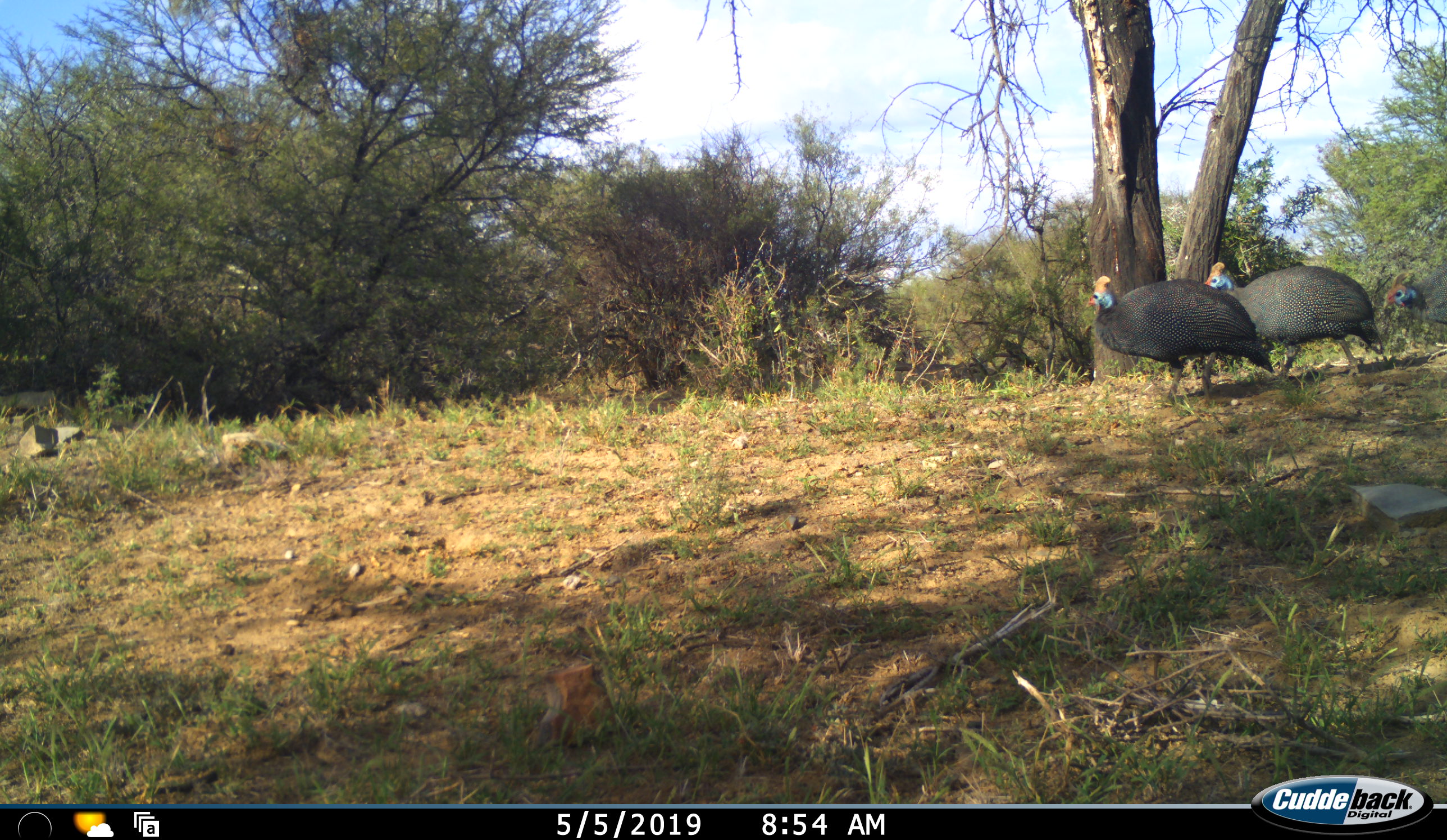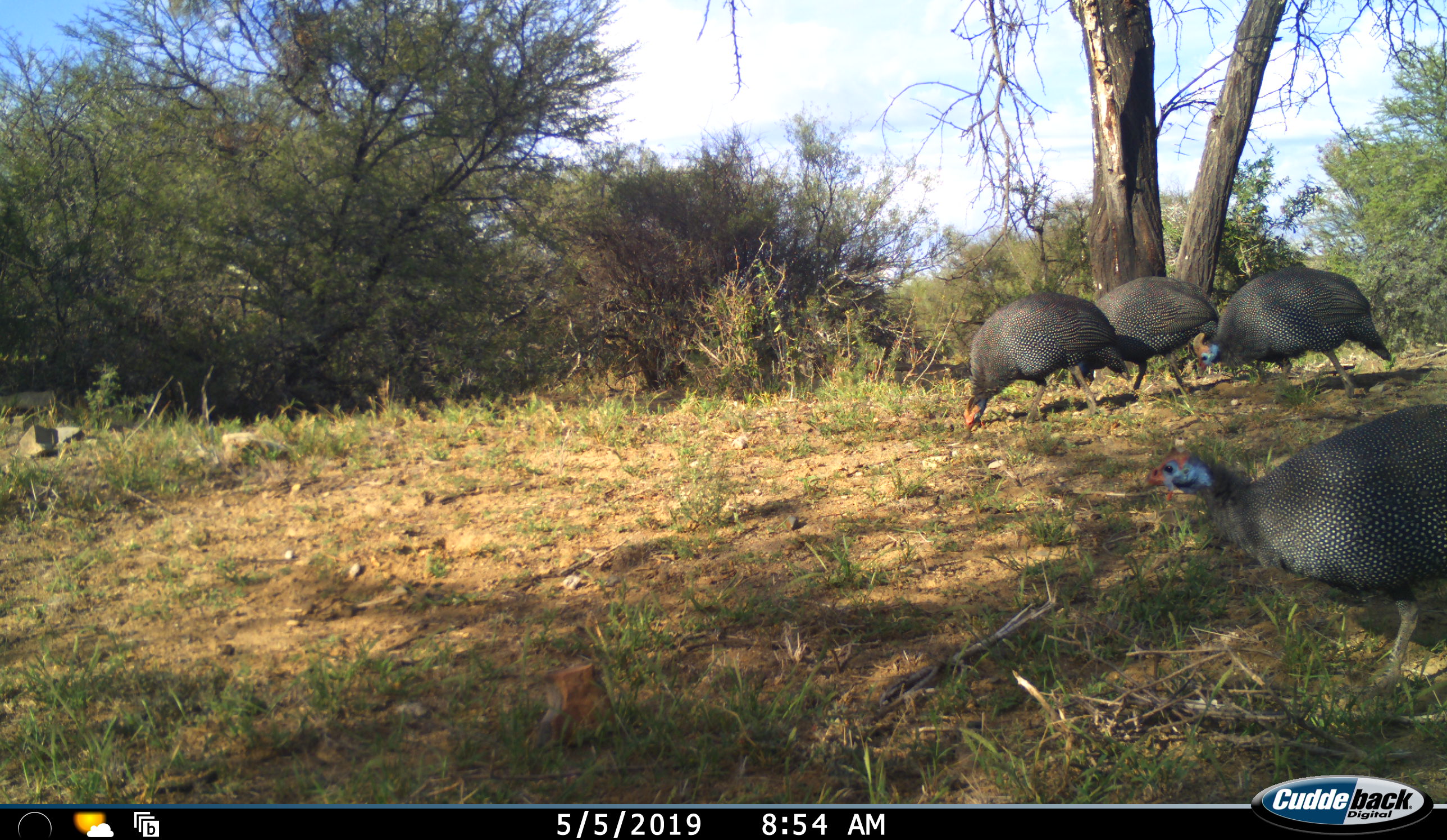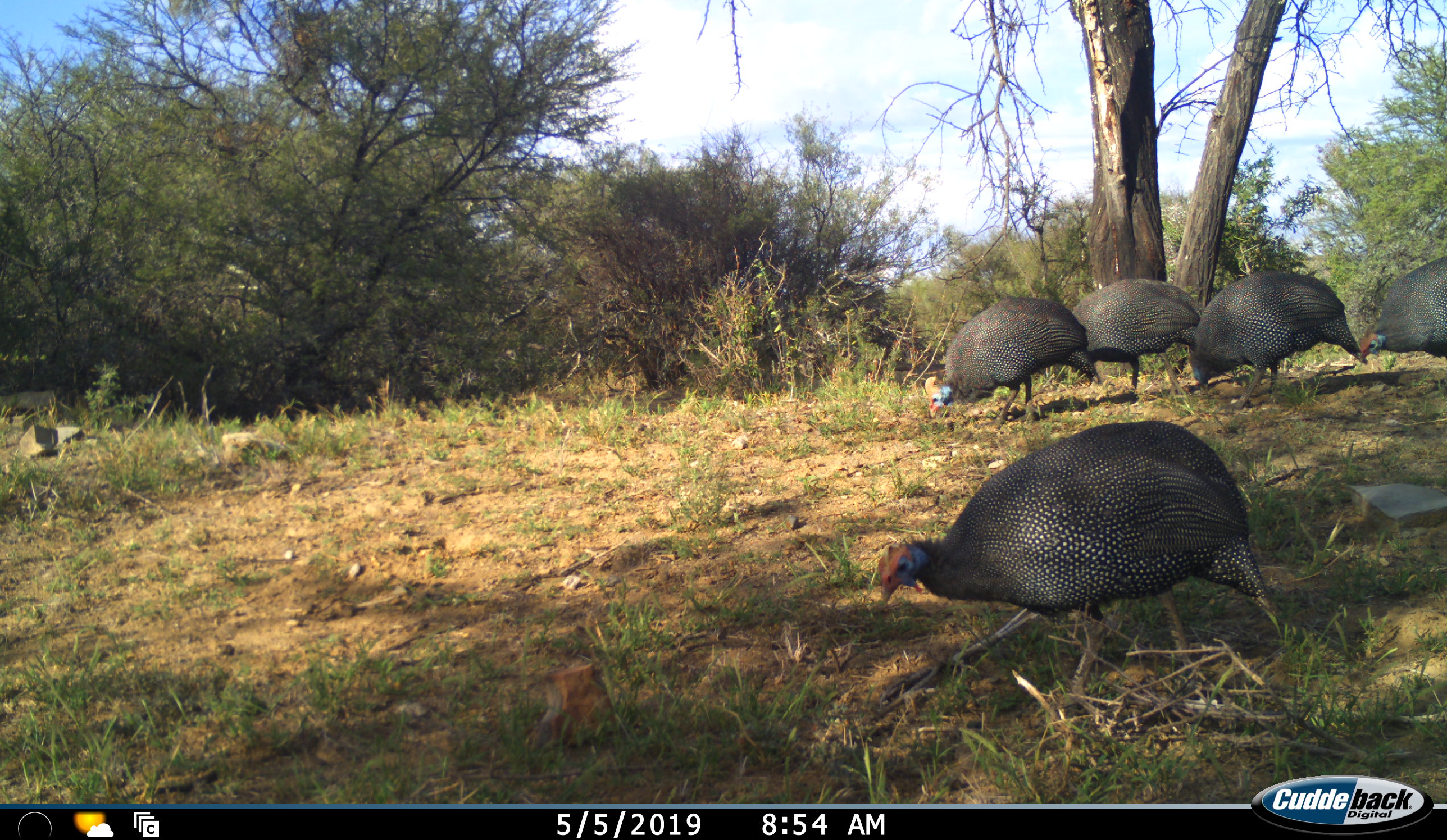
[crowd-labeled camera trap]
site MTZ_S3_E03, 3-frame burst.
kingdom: Animalia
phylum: Chordata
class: Aves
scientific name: Aves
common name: bird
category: birdother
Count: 5.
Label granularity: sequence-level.